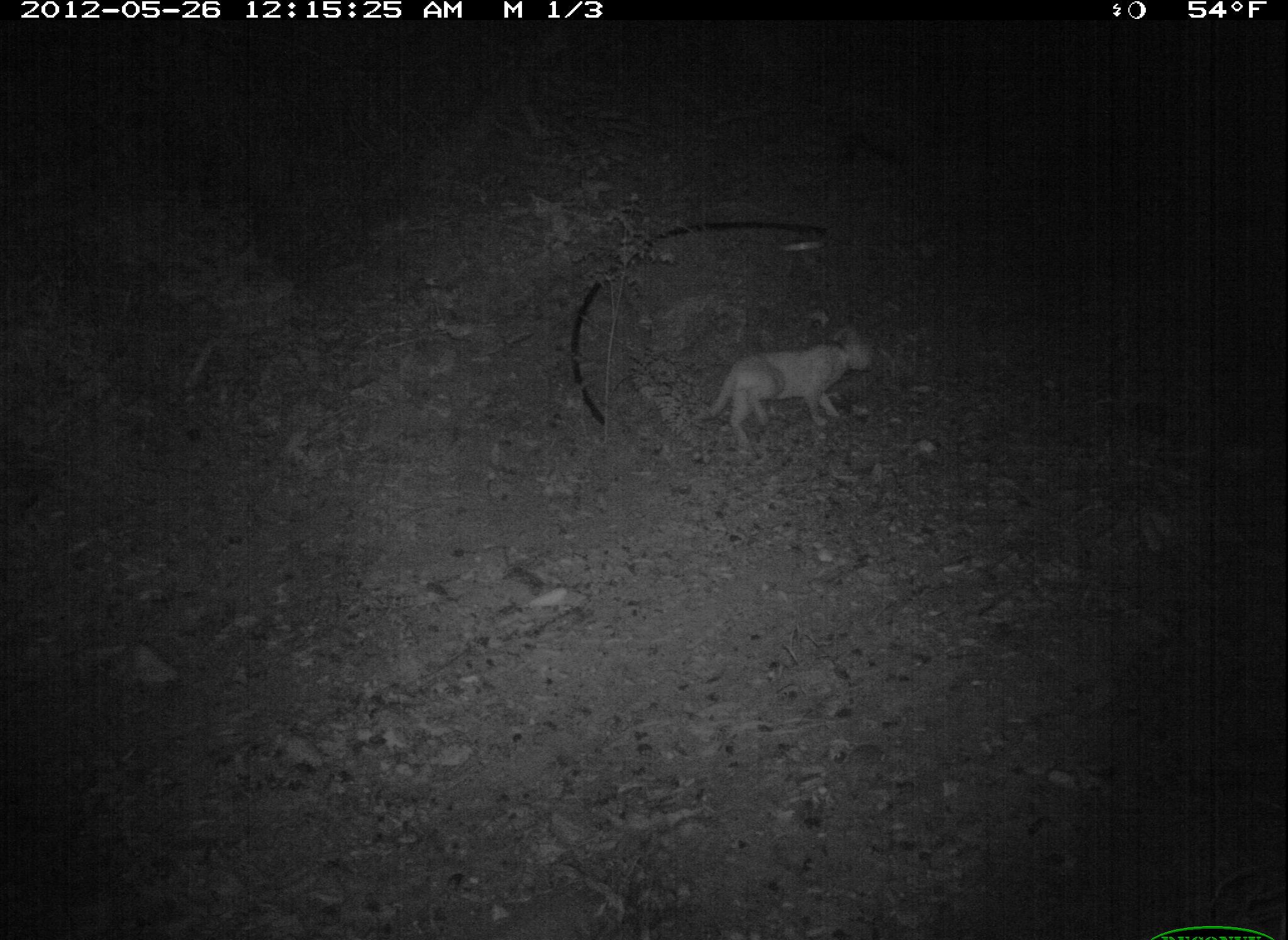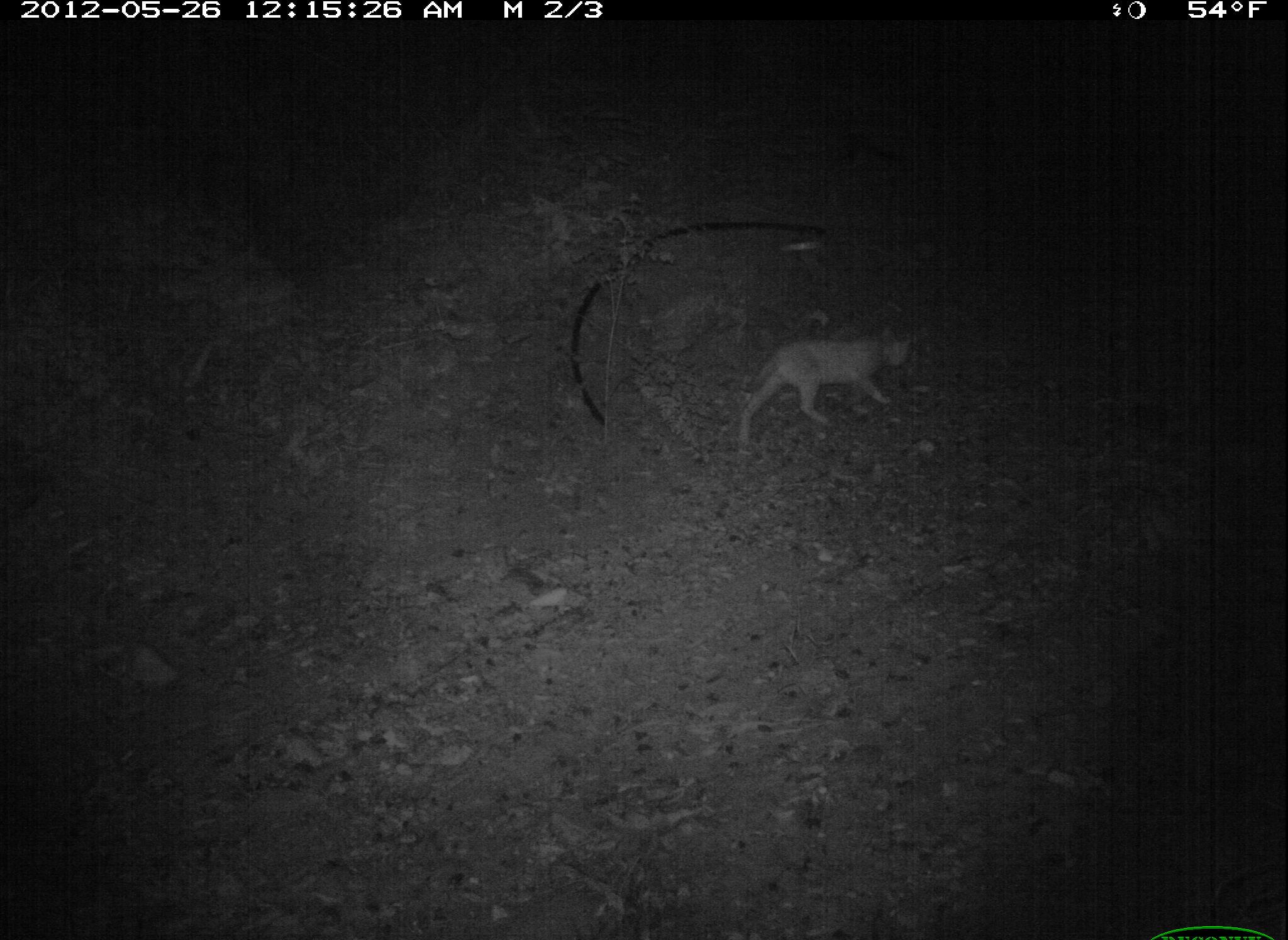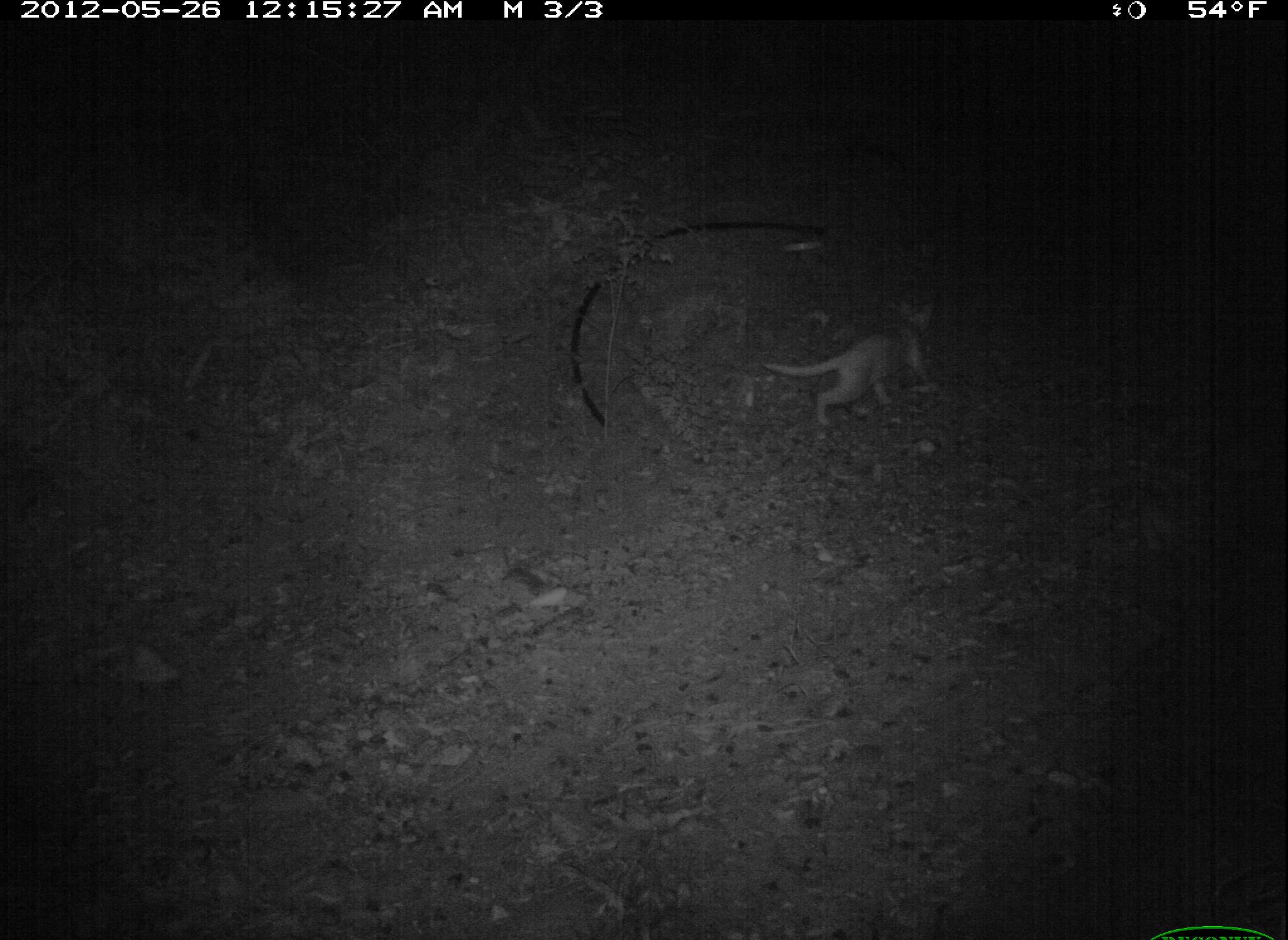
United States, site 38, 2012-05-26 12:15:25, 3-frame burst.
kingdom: Animalia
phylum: Chordata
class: Mammalia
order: Carnivora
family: Felidae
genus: Felis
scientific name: Felis catus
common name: cat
Cat (Felis catus).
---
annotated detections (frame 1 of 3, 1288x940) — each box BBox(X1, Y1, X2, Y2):
cat: BBox(691, 325, 892, 454)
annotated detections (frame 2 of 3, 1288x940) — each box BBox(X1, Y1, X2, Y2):
cat: BBox(728, 324, 919, 448)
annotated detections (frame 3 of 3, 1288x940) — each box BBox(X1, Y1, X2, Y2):
cat: BBox(760, 293, 948, 432)